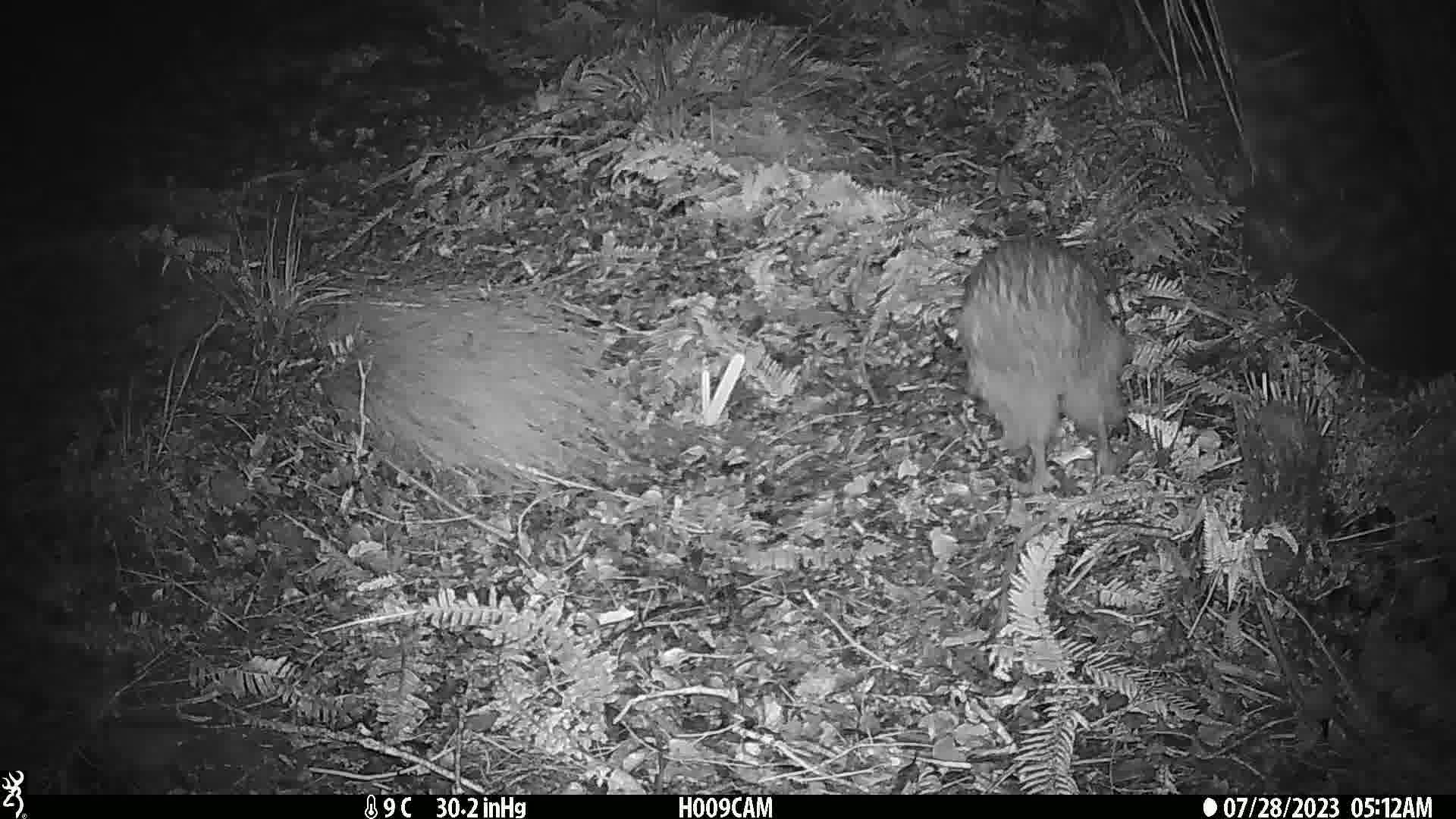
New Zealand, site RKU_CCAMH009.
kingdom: Animalia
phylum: Chordata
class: Aves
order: Apterygiformes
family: Apterygidae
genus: Apteryx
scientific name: Apteryx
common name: kiwi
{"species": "kiwi (Apteryx)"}